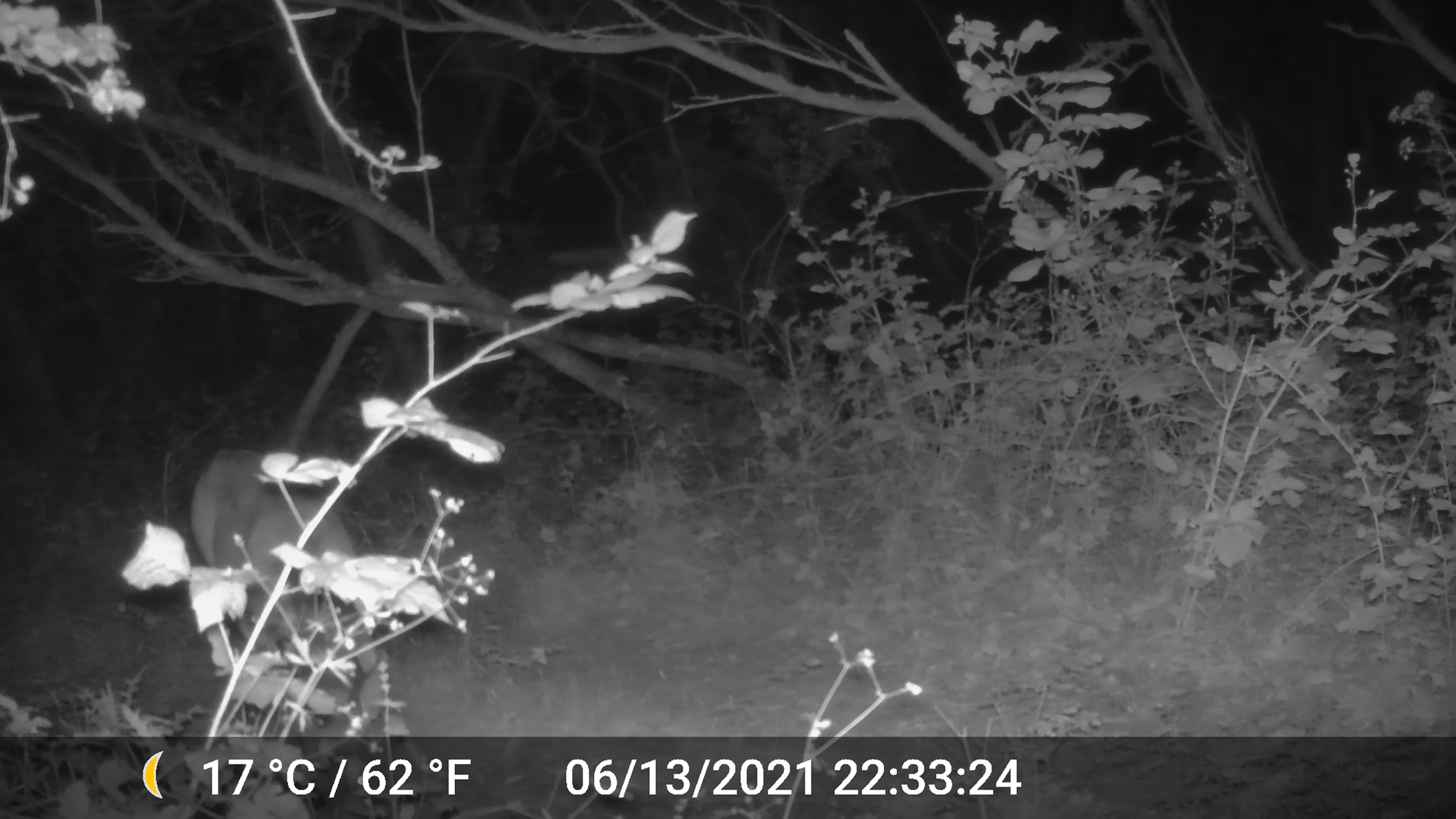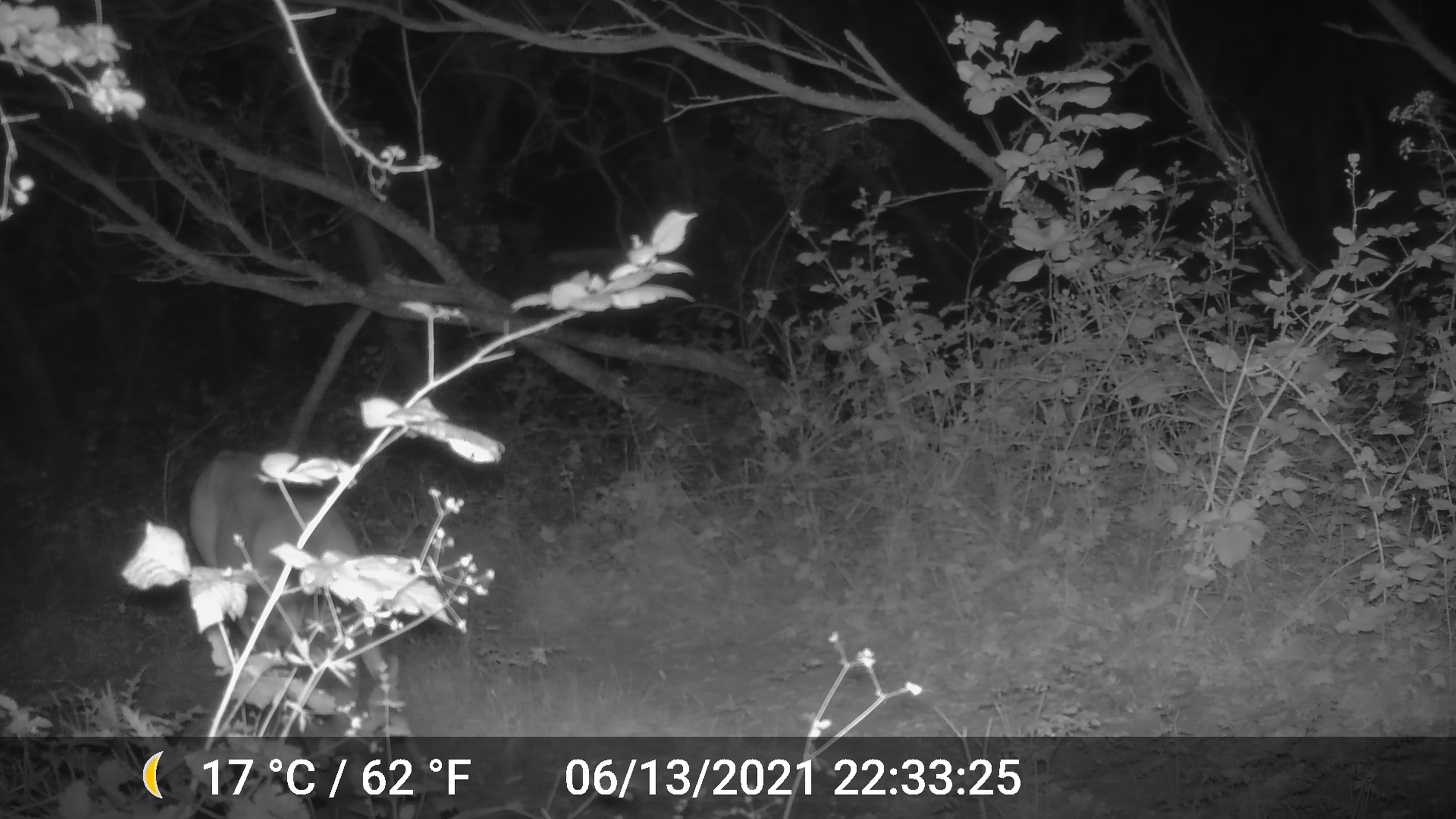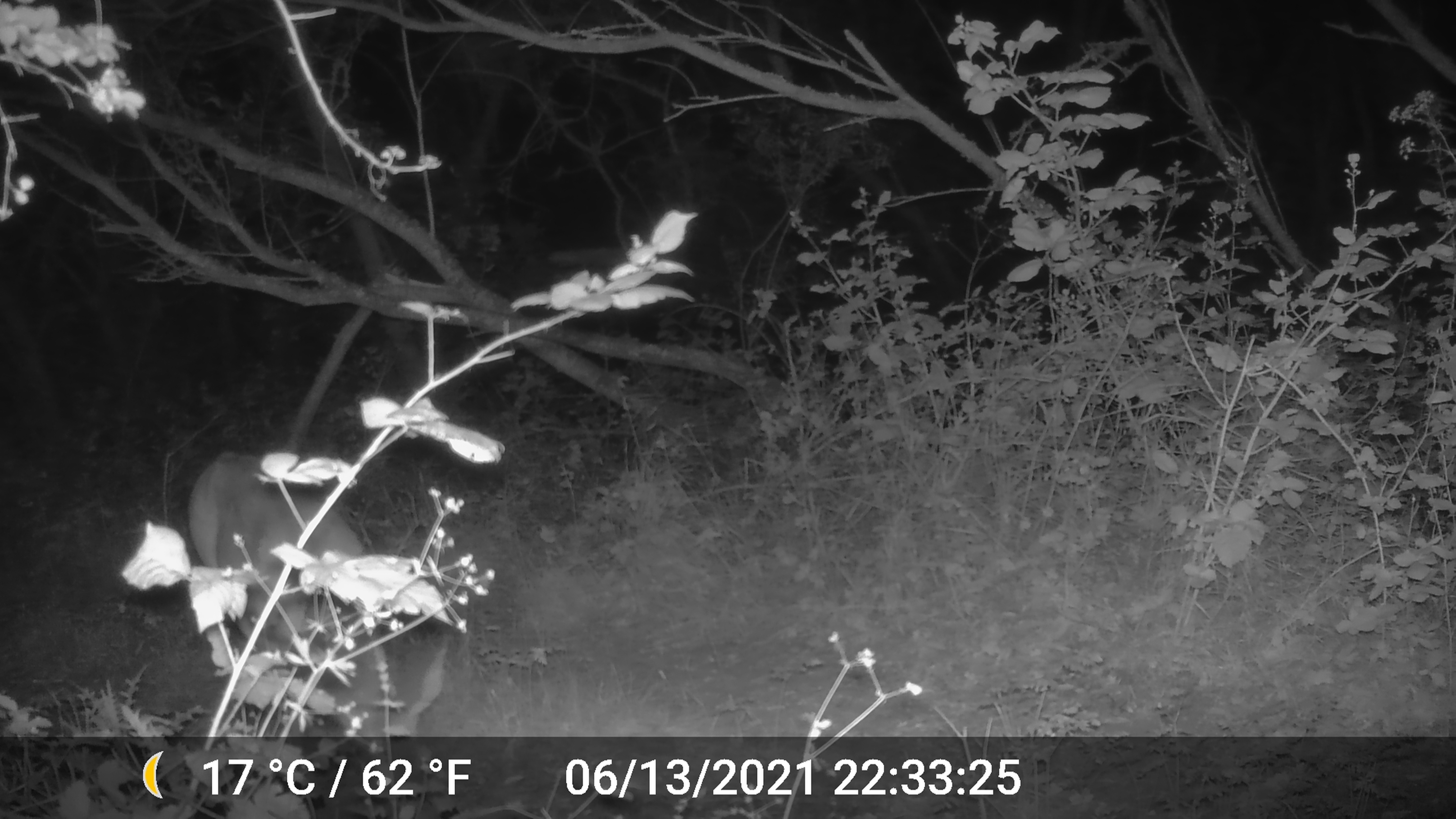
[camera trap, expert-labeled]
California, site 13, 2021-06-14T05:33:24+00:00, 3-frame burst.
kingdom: Animalia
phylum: Chordata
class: Mammalia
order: Artiodactyla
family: Cervidae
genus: Odocoileus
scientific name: Odocoileus hemionus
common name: mule deer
Mule deer (Odocoileus hemionus).